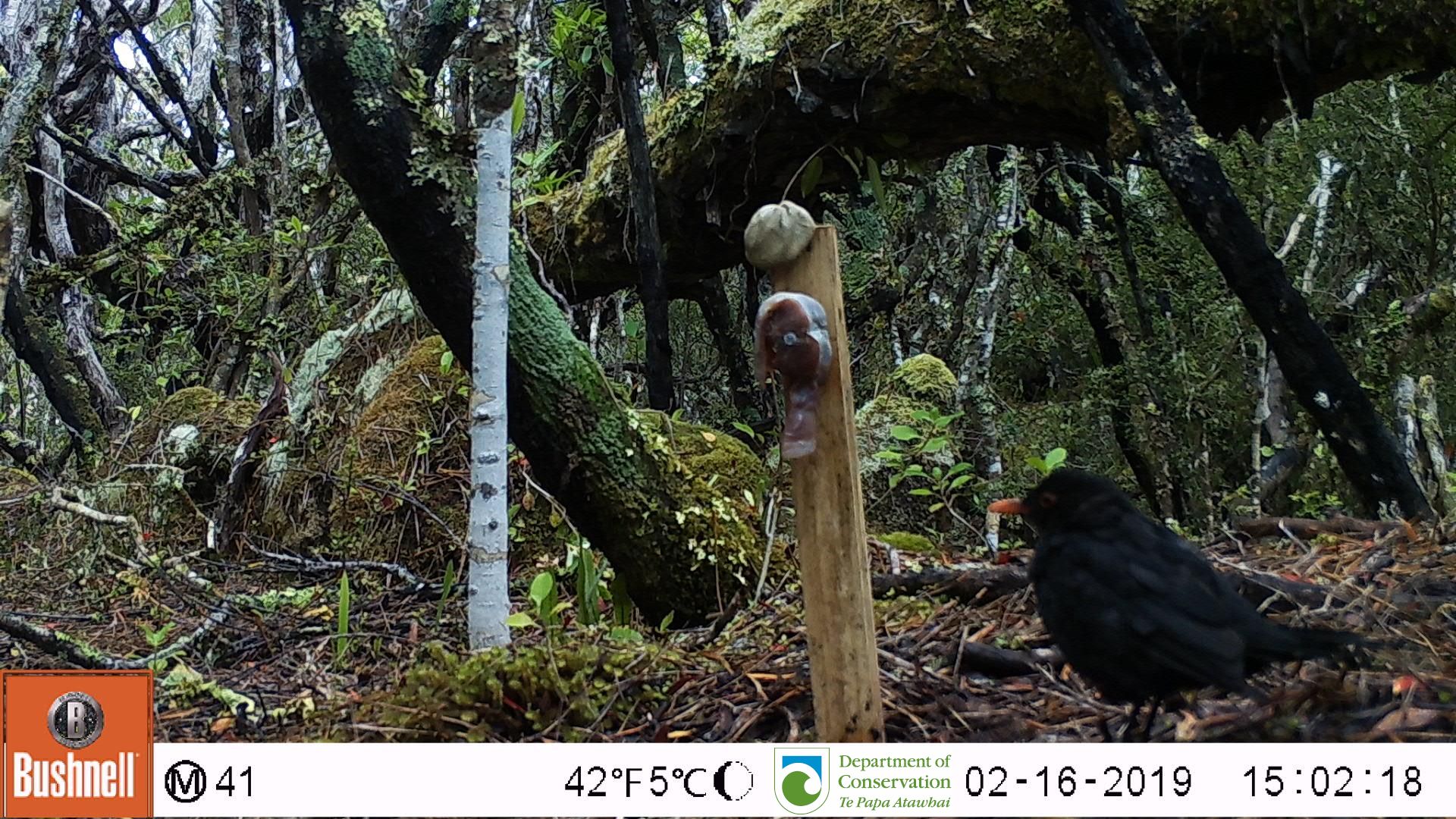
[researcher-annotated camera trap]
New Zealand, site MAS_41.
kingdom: Animalia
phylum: Chordata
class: Aves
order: Passeriformes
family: Turdidae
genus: Turdus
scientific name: Turdus merula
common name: eurasian blackbird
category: blackbird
Blackbird (eurasian blackbird) (Turdus merula).